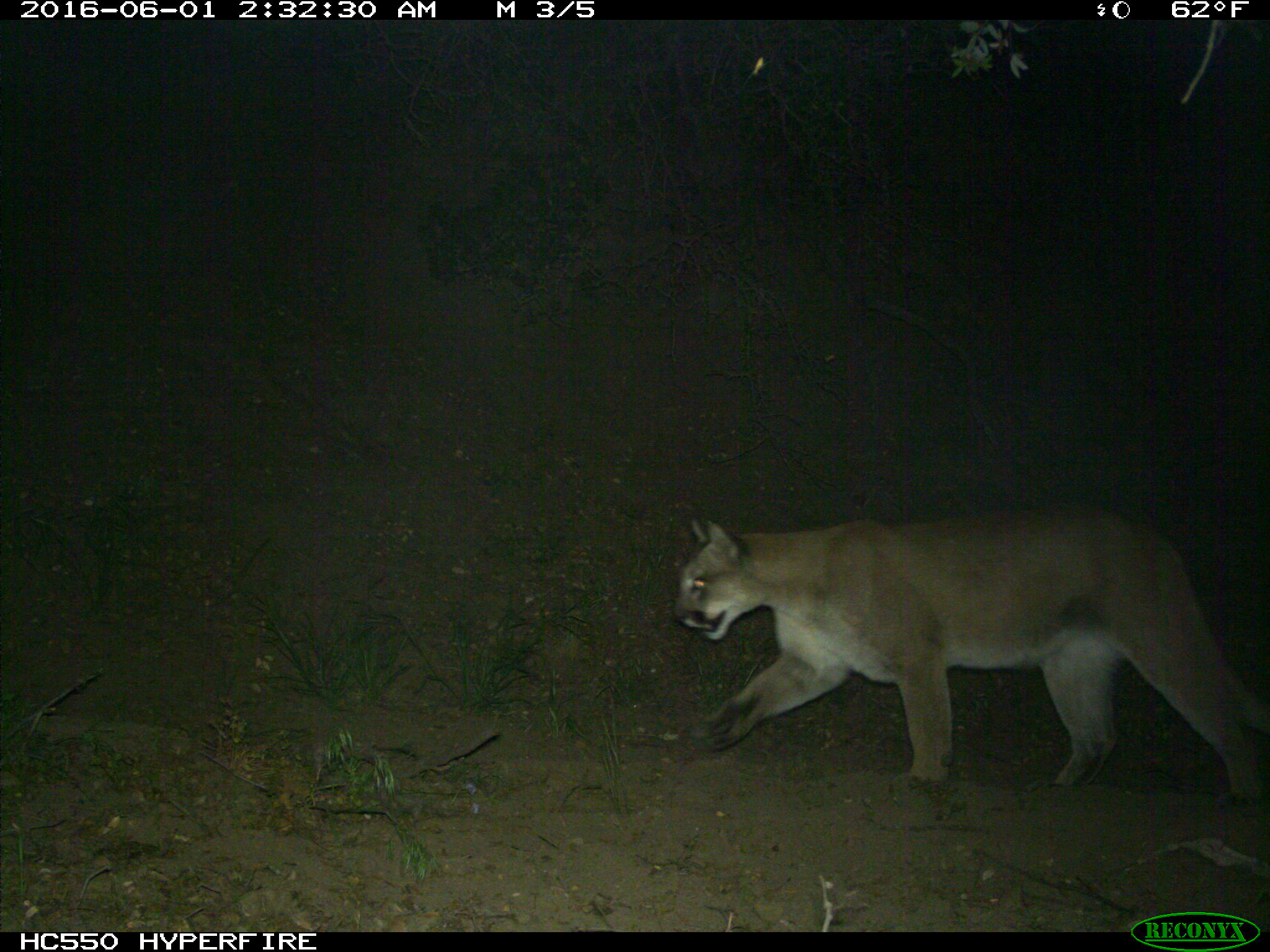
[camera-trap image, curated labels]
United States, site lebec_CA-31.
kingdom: Animalia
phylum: Chordata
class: Mammalia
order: Carnivora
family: Felidae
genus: Puma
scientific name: Puma concolor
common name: mountain lion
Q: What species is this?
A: Puma concolor (mountain lion).